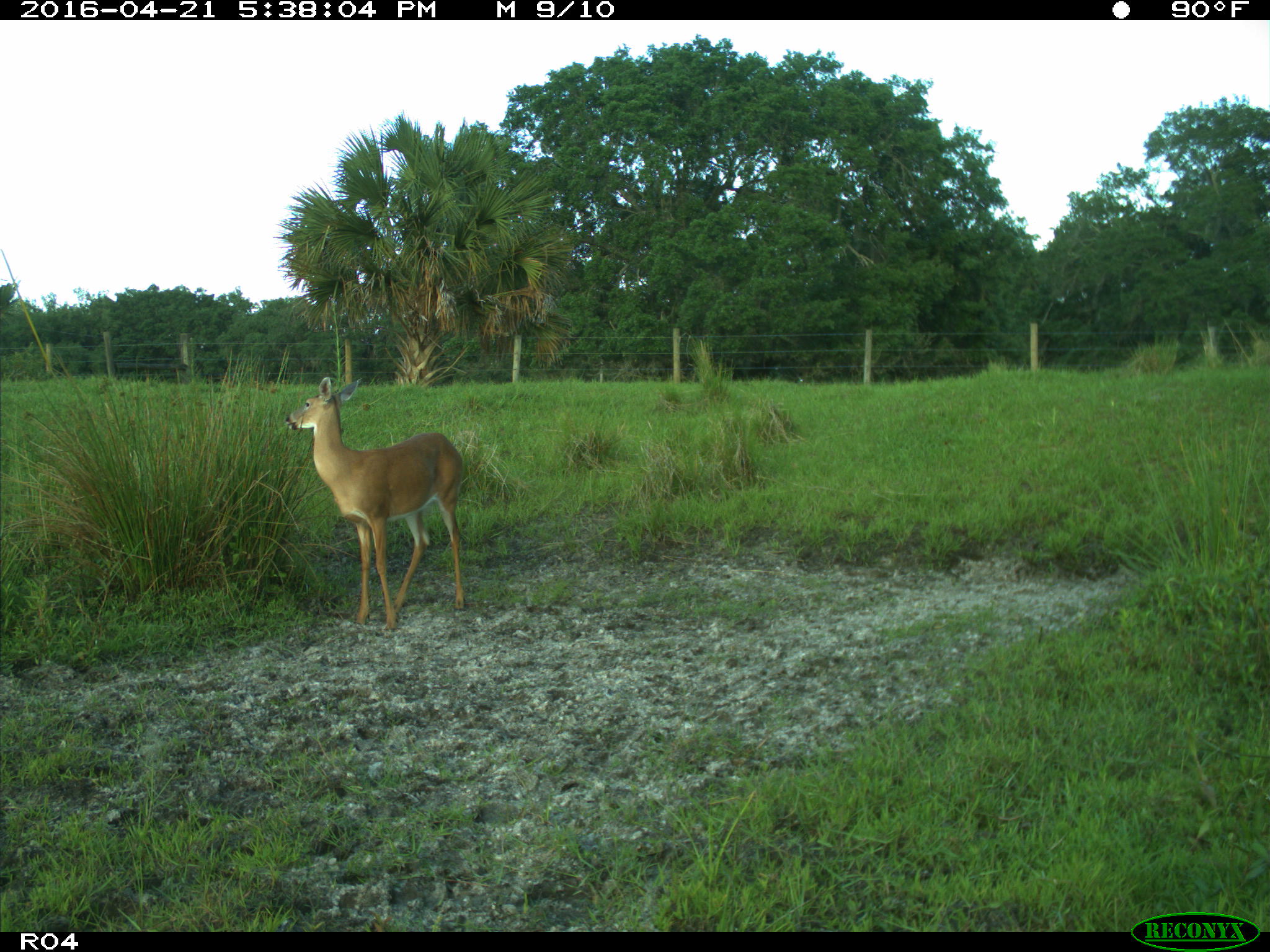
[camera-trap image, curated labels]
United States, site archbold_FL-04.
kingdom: Animalia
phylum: Chordata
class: Mammalia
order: Artiodactyla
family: Cervidae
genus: Odocoileus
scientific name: Odocoileus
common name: deer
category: unidentified deer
Unidentified deer (deer) (Odocoileus).